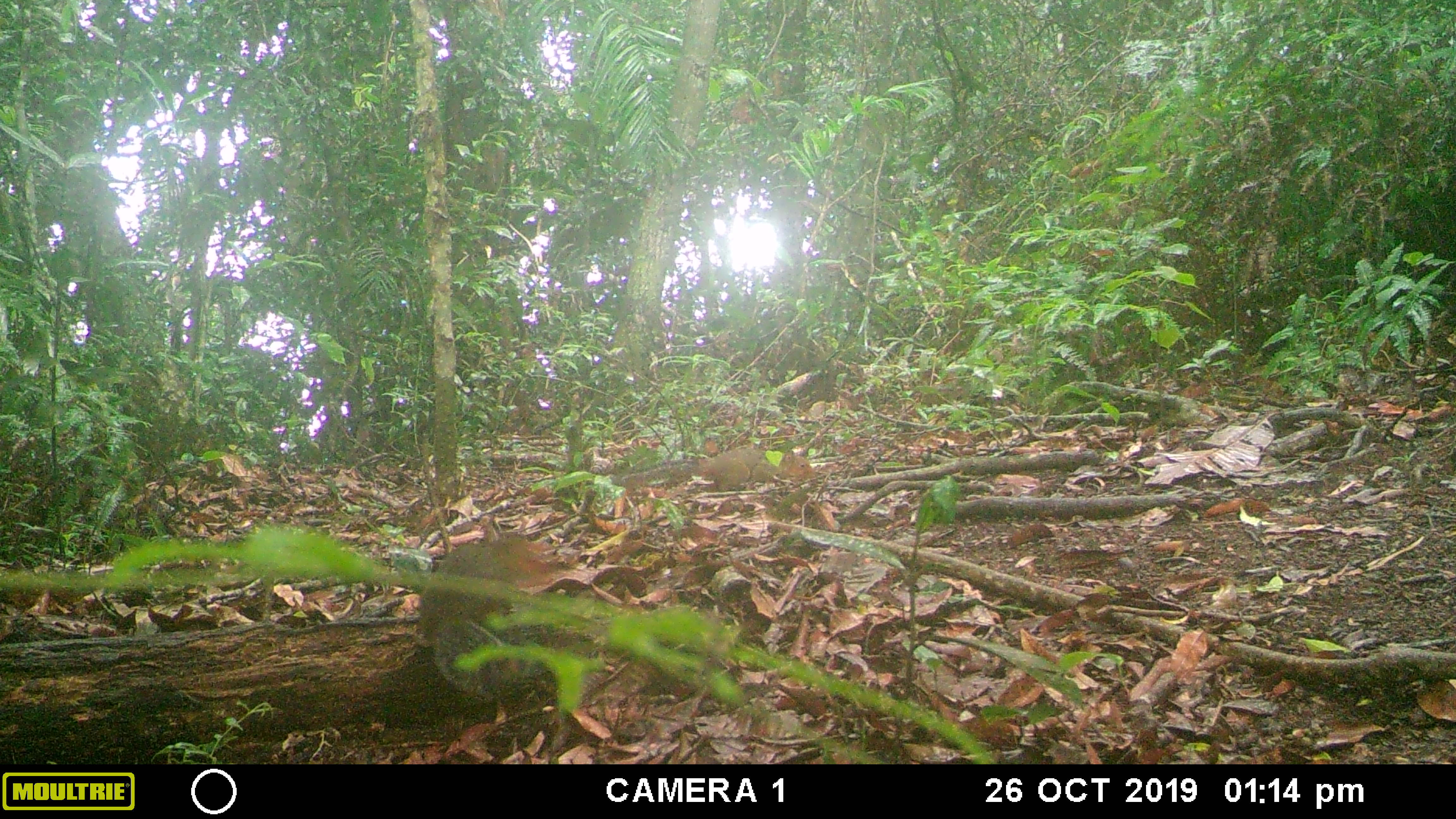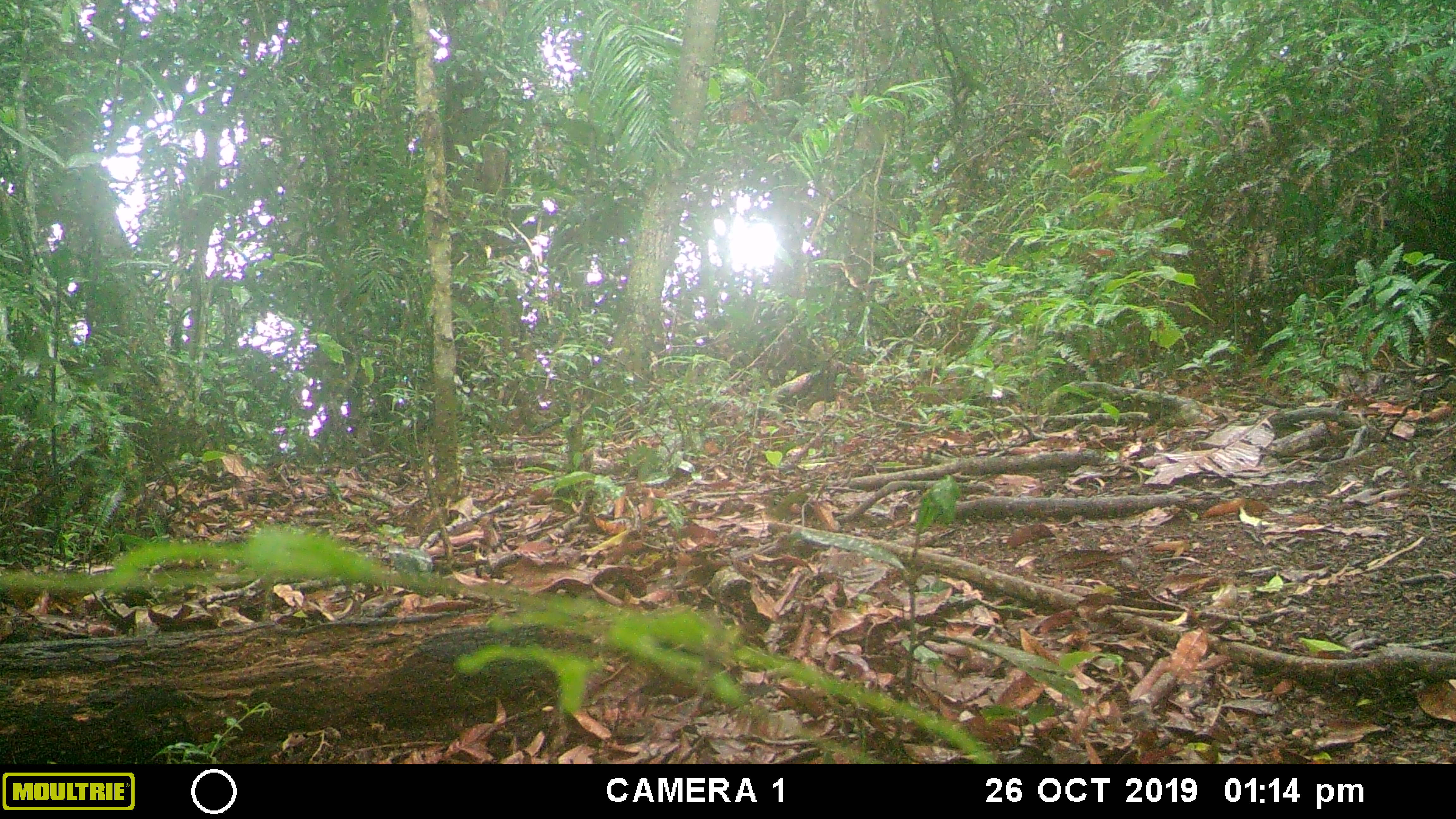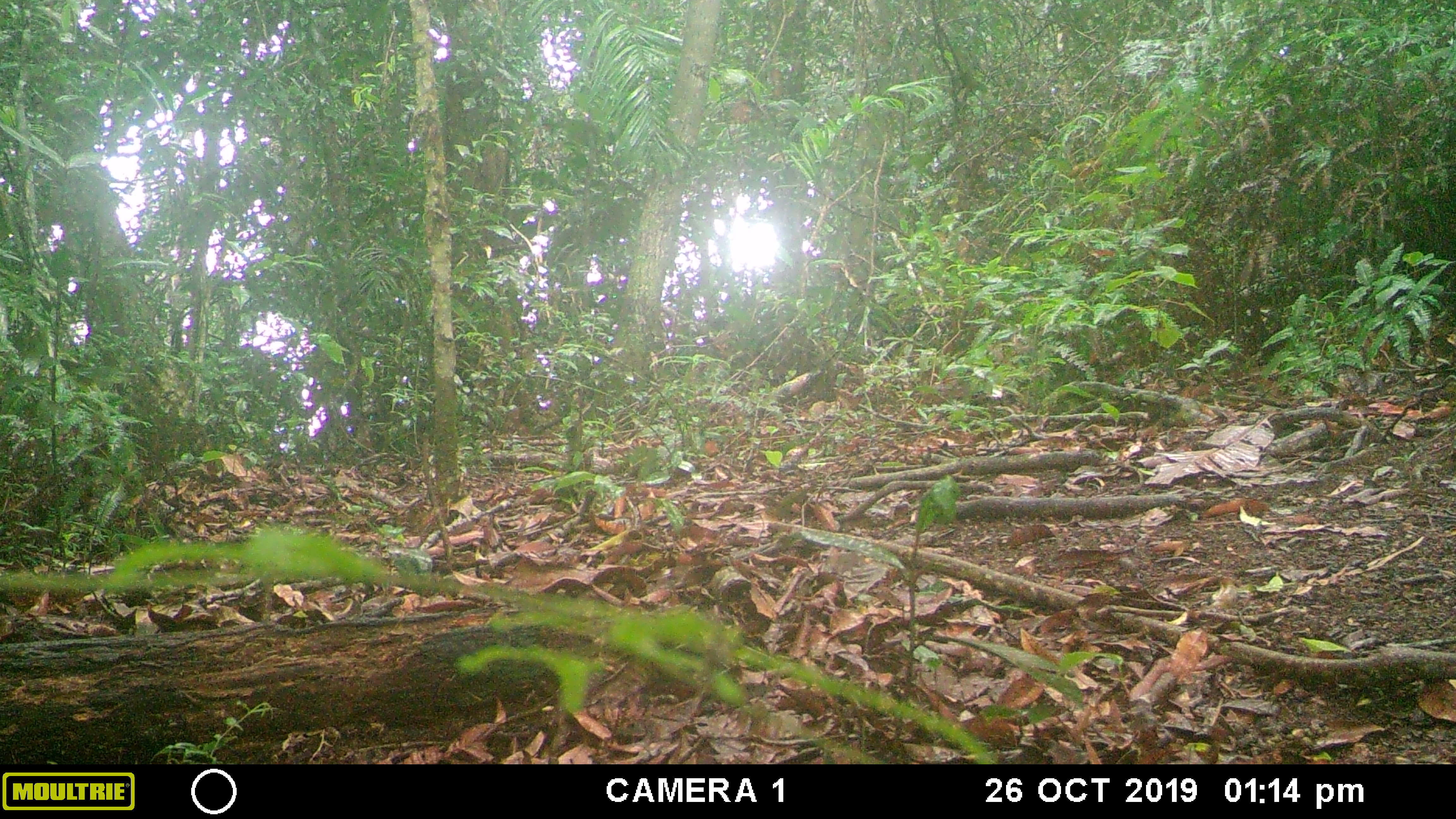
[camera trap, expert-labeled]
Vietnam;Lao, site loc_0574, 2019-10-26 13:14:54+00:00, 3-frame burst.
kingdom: Animalia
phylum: Chordata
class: Mammalia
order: Rodentia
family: Sciuridae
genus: Dremomys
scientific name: Dremomys rufigenis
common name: red-cheeked squirrel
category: red cheeked squirrel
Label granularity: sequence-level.